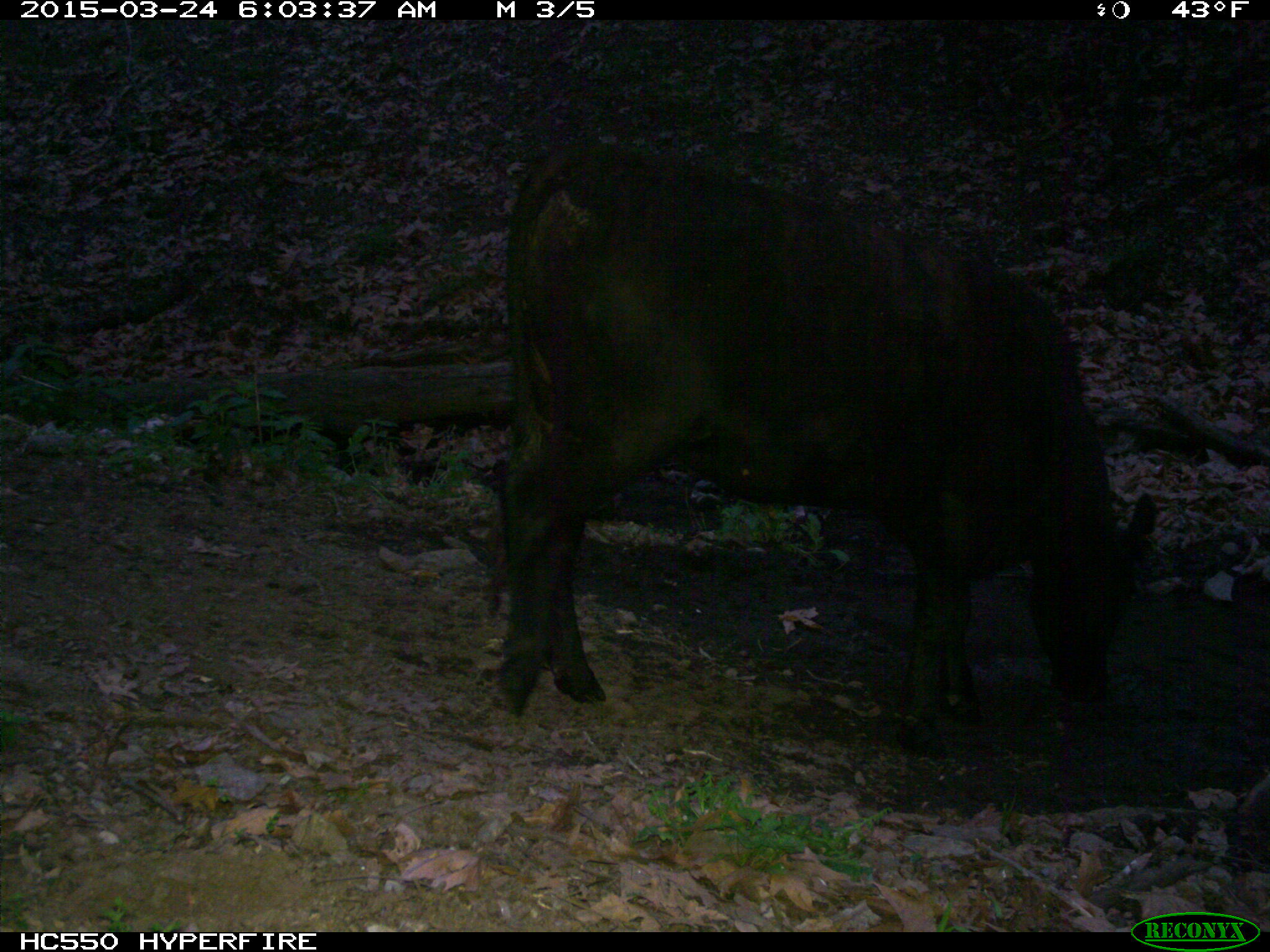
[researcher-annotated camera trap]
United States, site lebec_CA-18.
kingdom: Animalia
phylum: Chordata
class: Mammalia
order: Artiodactyla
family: Bovidae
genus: Bos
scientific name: Bos taurus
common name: domestic cow